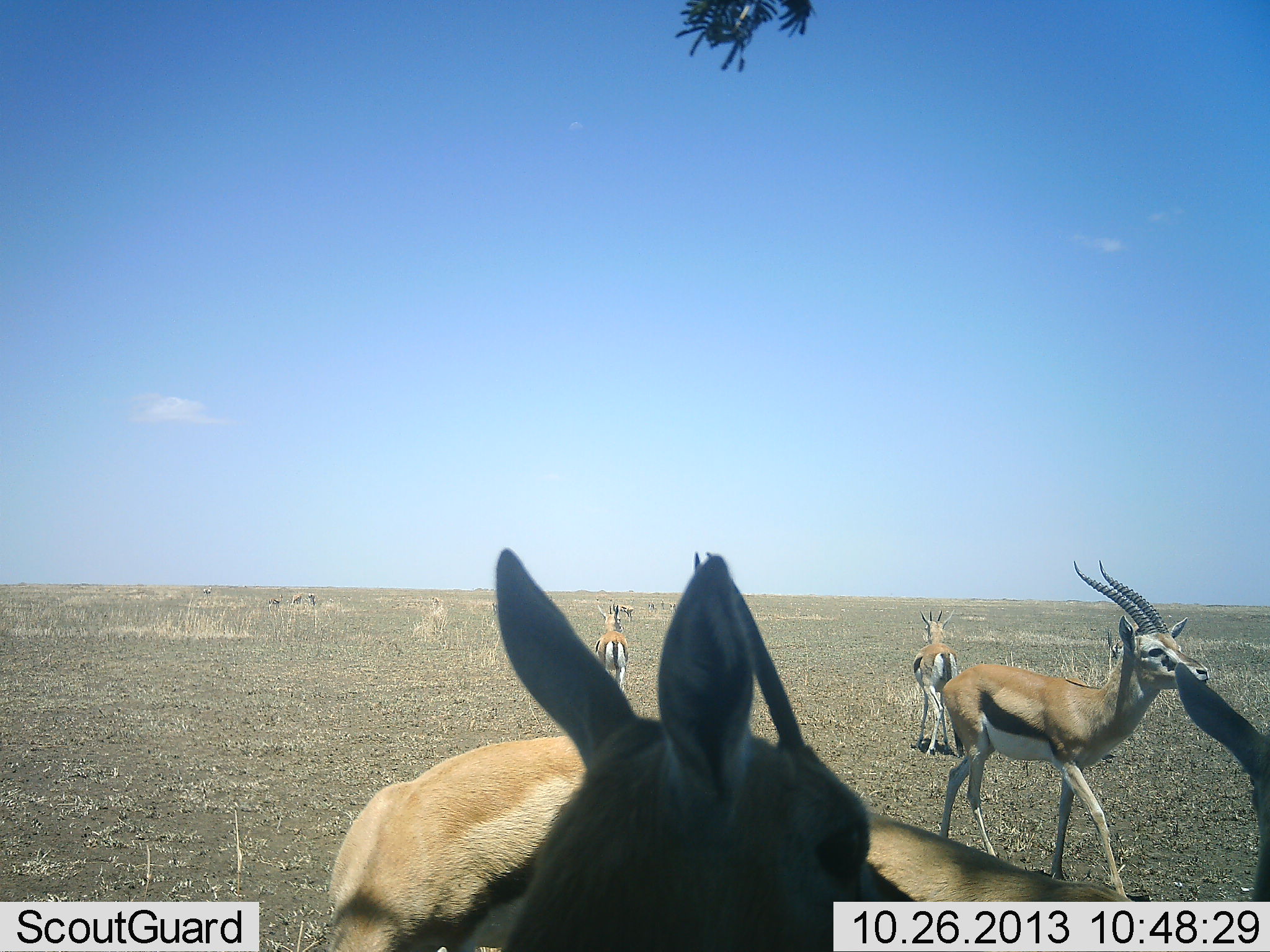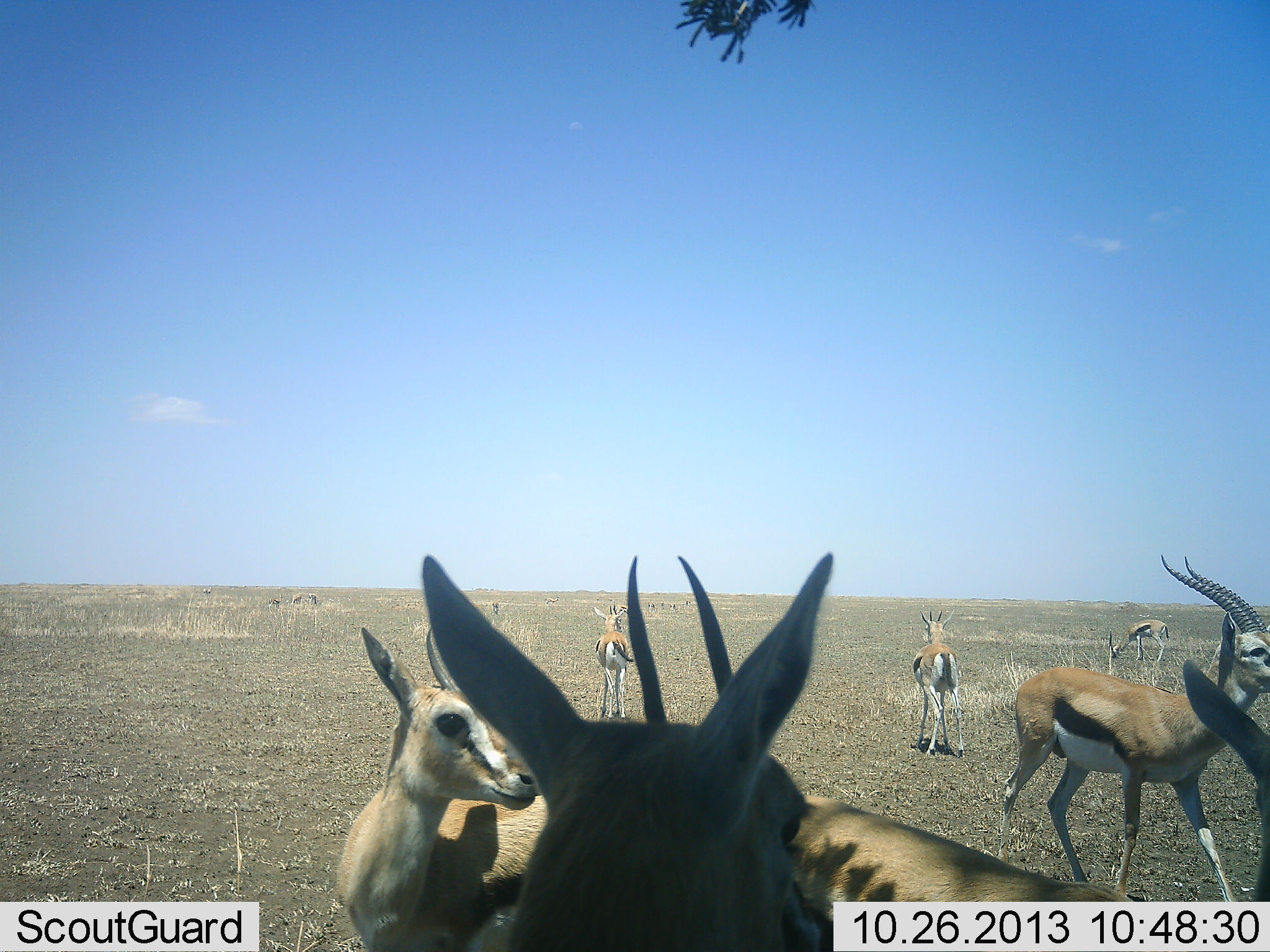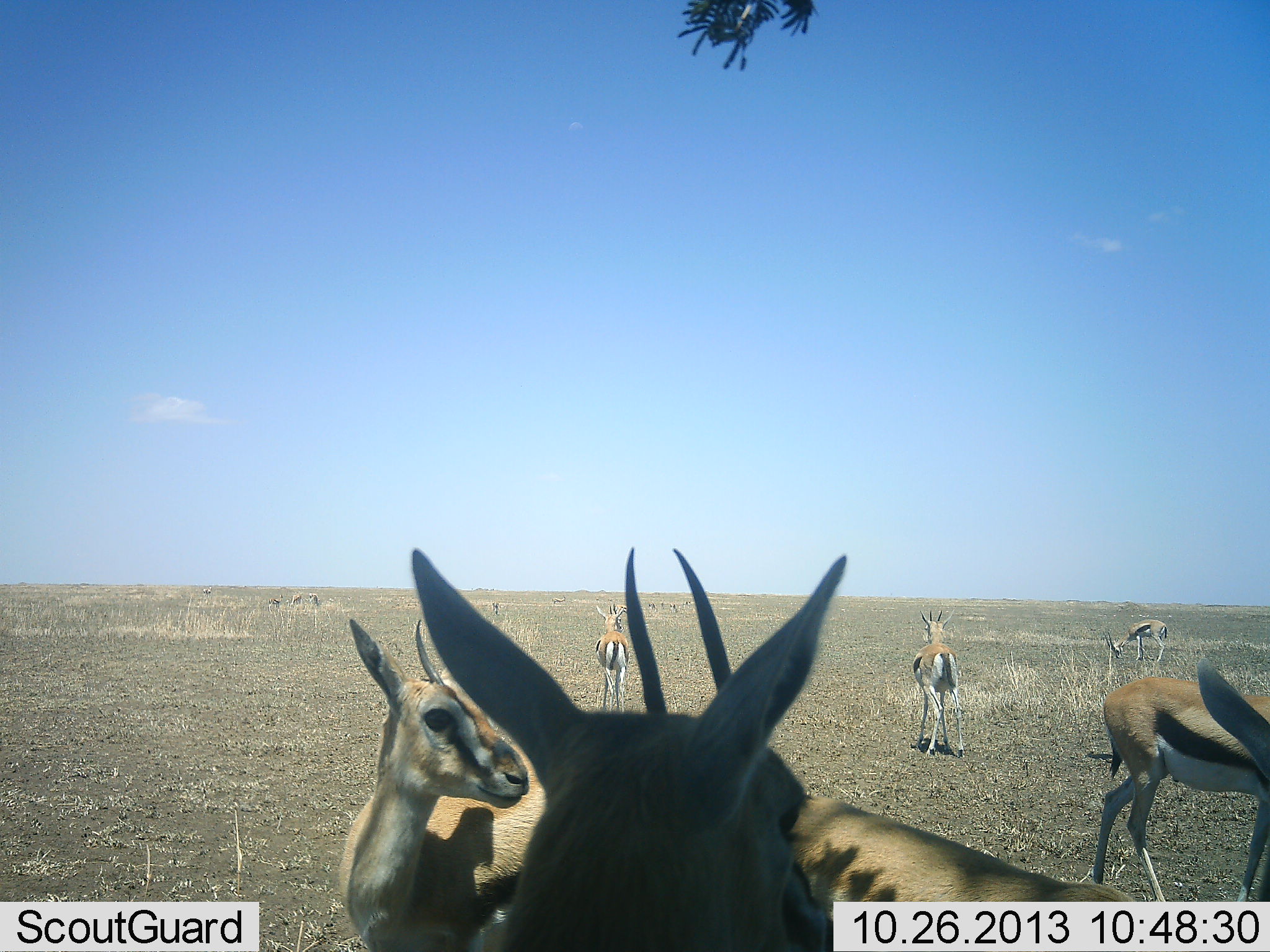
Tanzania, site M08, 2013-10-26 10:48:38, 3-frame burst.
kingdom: Animalia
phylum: Chordata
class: Mammalia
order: Artiodactyla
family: Bovidae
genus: Eudorcas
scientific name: Eudorcas thomsonii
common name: thomson's gazelle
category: gazellethomsons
Gazellethomsons (thomson's gazelle) (Eudorcas thomsonii), count 8. Behavior (volunteer vote fractions): standing 81%, resting 6%, moving 56%, interacting 9%. Young present (vote fraction): 6%. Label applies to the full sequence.